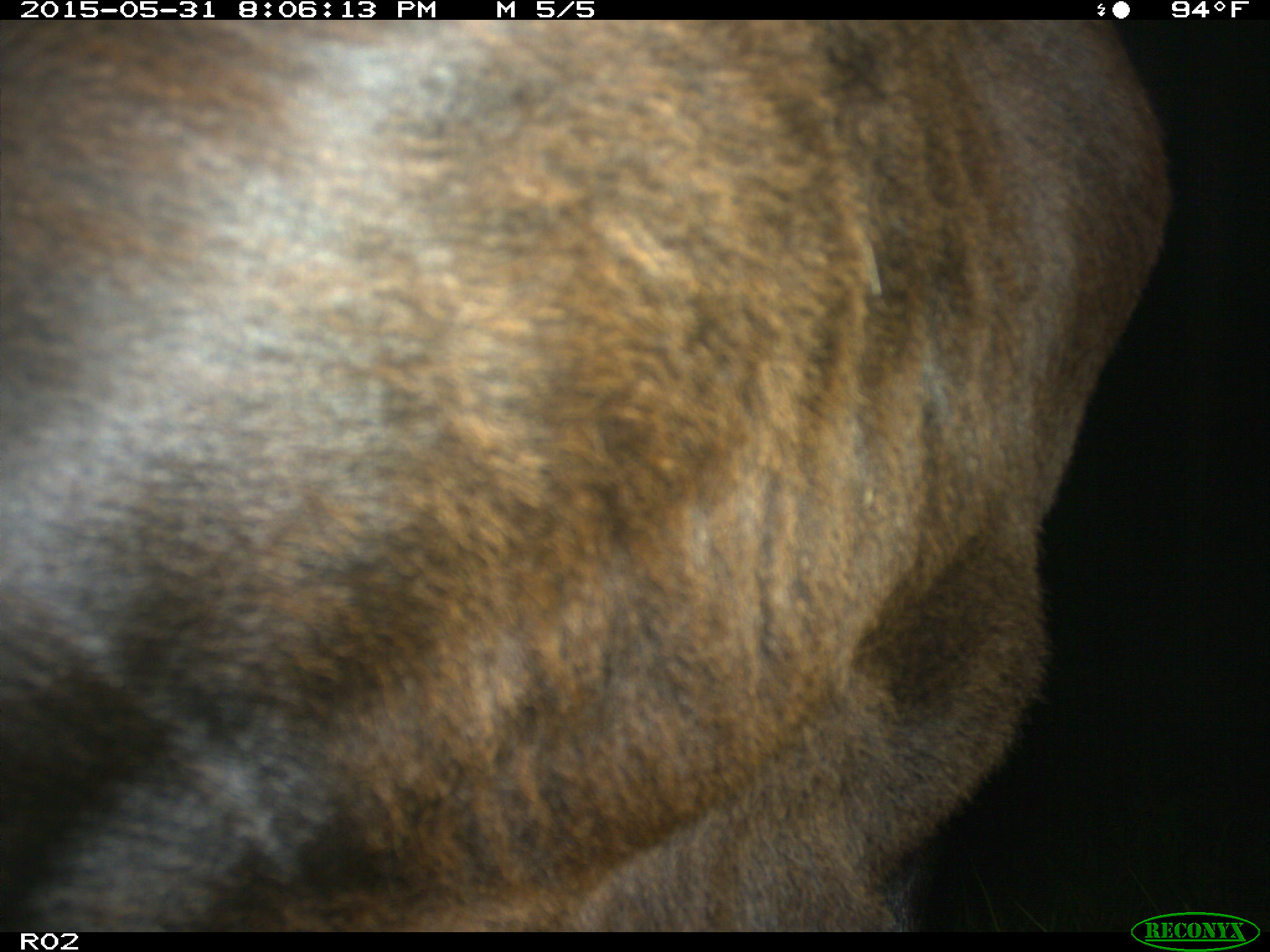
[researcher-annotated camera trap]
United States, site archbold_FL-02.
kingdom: Animalia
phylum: Chordata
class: Mammalia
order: Artiodactyla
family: Bovidae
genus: Bos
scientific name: Bos taurus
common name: domestic cow